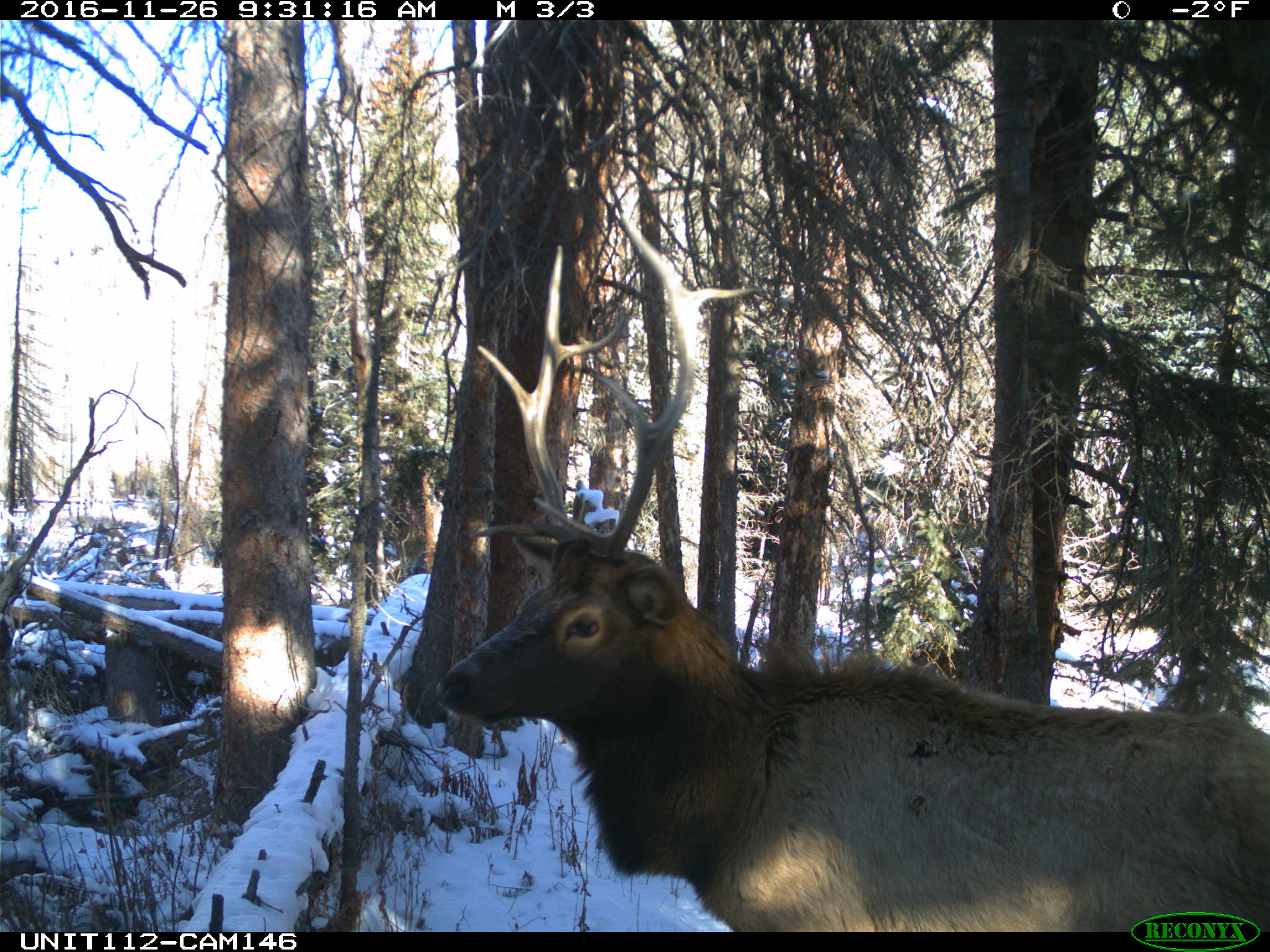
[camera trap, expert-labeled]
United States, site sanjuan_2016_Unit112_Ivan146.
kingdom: Animalia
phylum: Chordata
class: Mammalia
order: Artiodactyla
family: Cervidae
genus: Cervus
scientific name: Cervus elaphus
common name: red deer